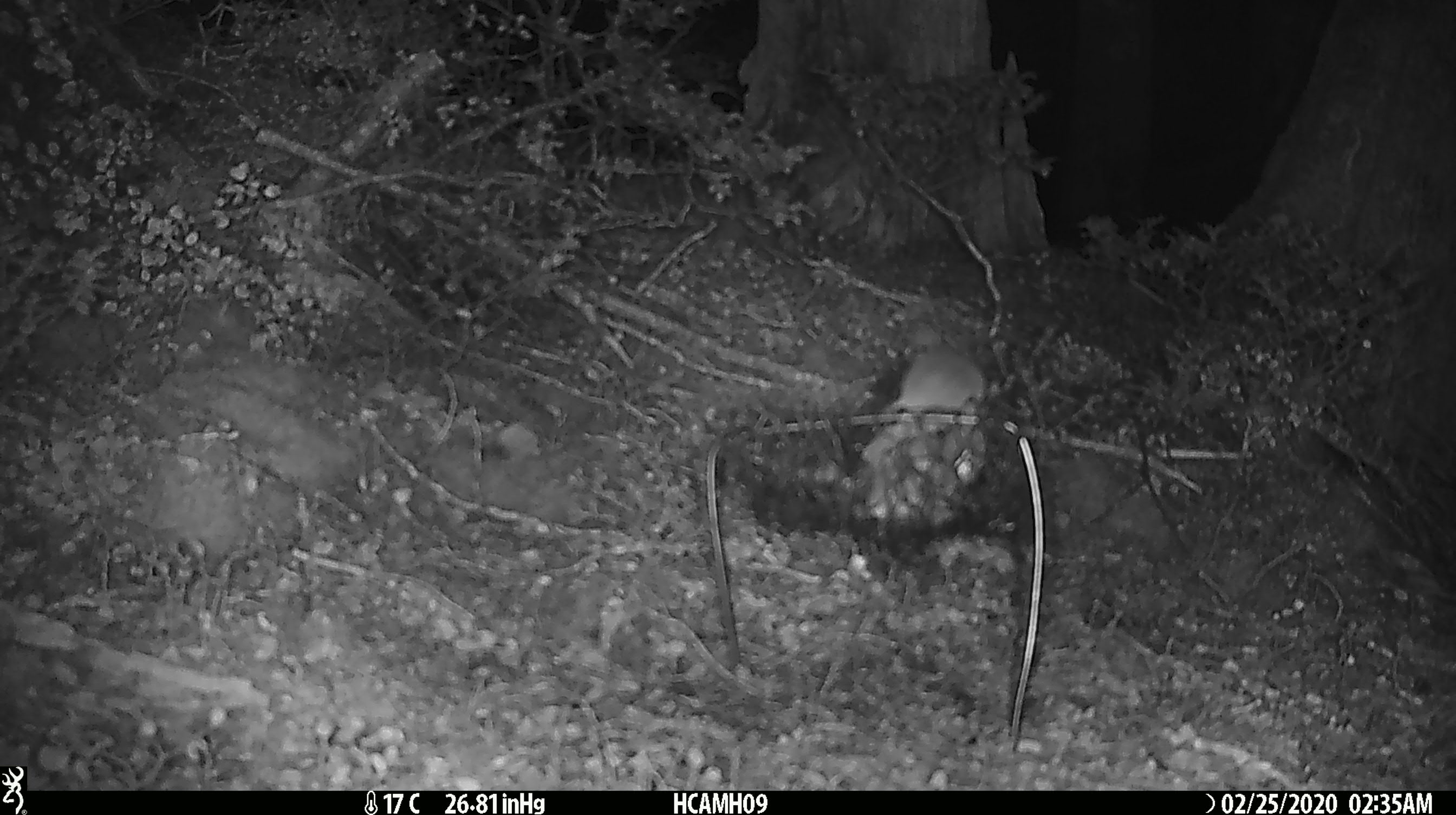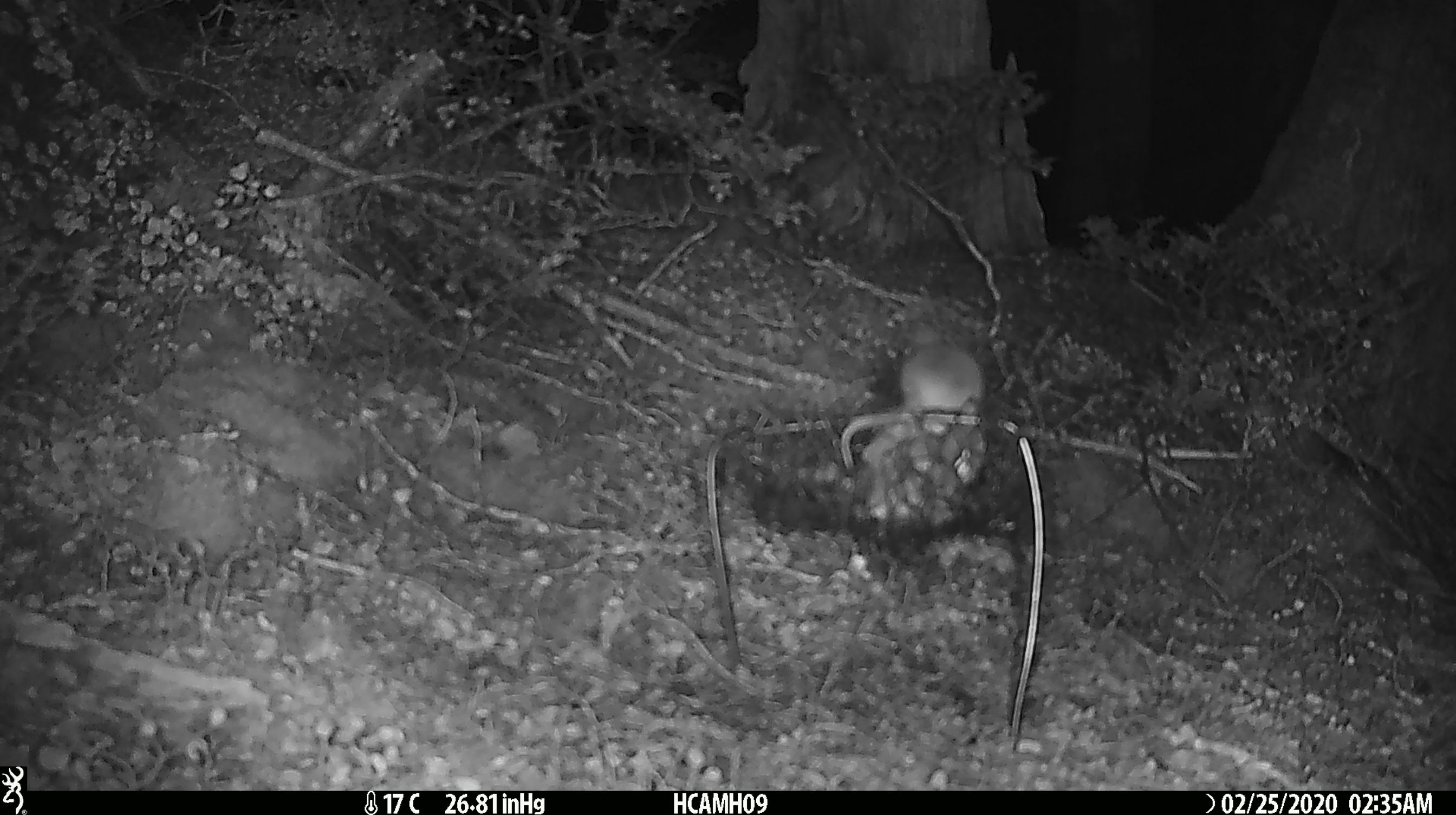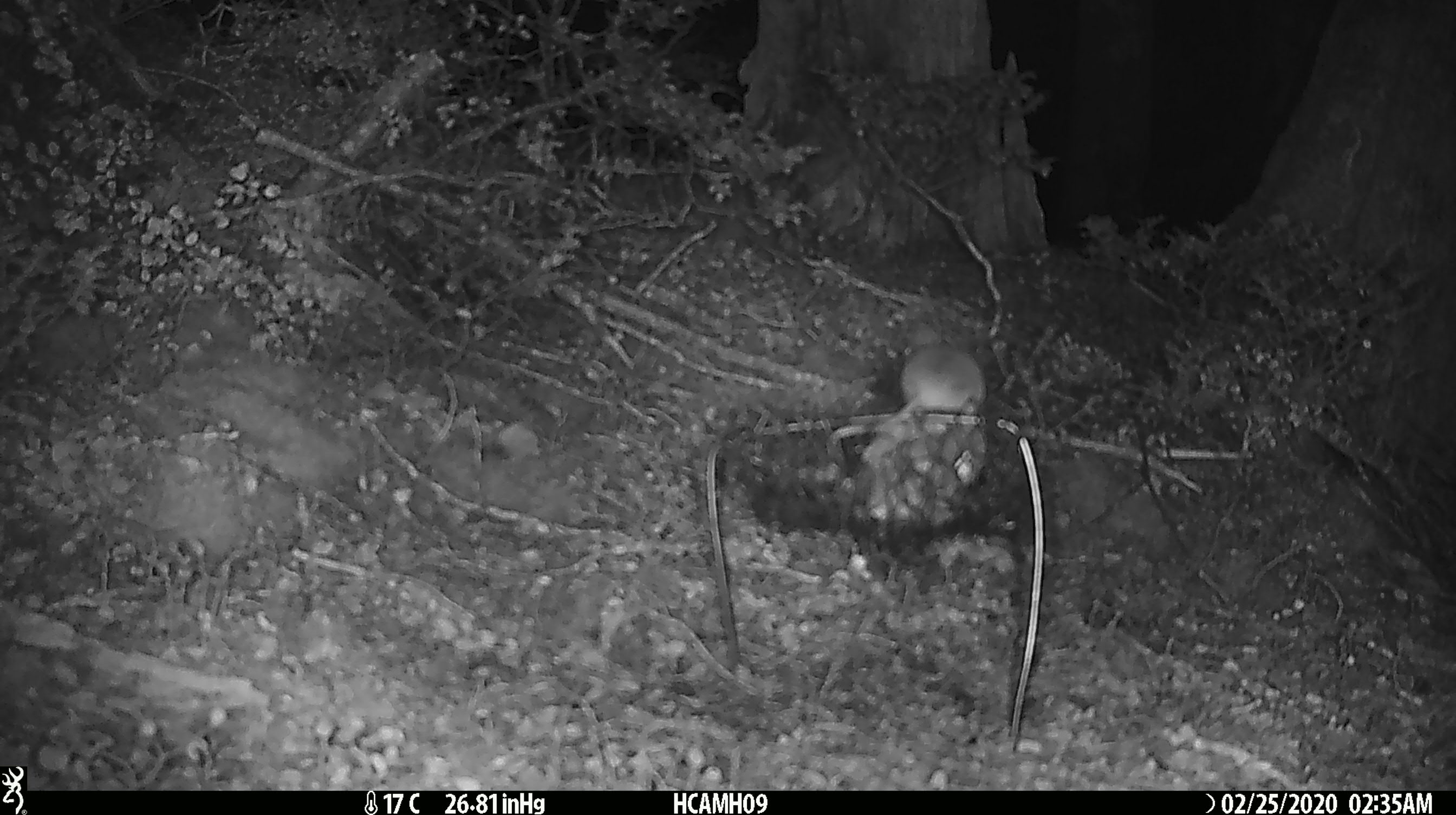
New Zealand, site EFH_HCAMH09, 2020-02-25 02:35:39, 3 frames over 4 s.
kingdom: Animalia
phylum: Chordata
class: Mammalia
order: Rodentia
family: Muridae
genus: Mus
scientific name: Mus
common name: mouse